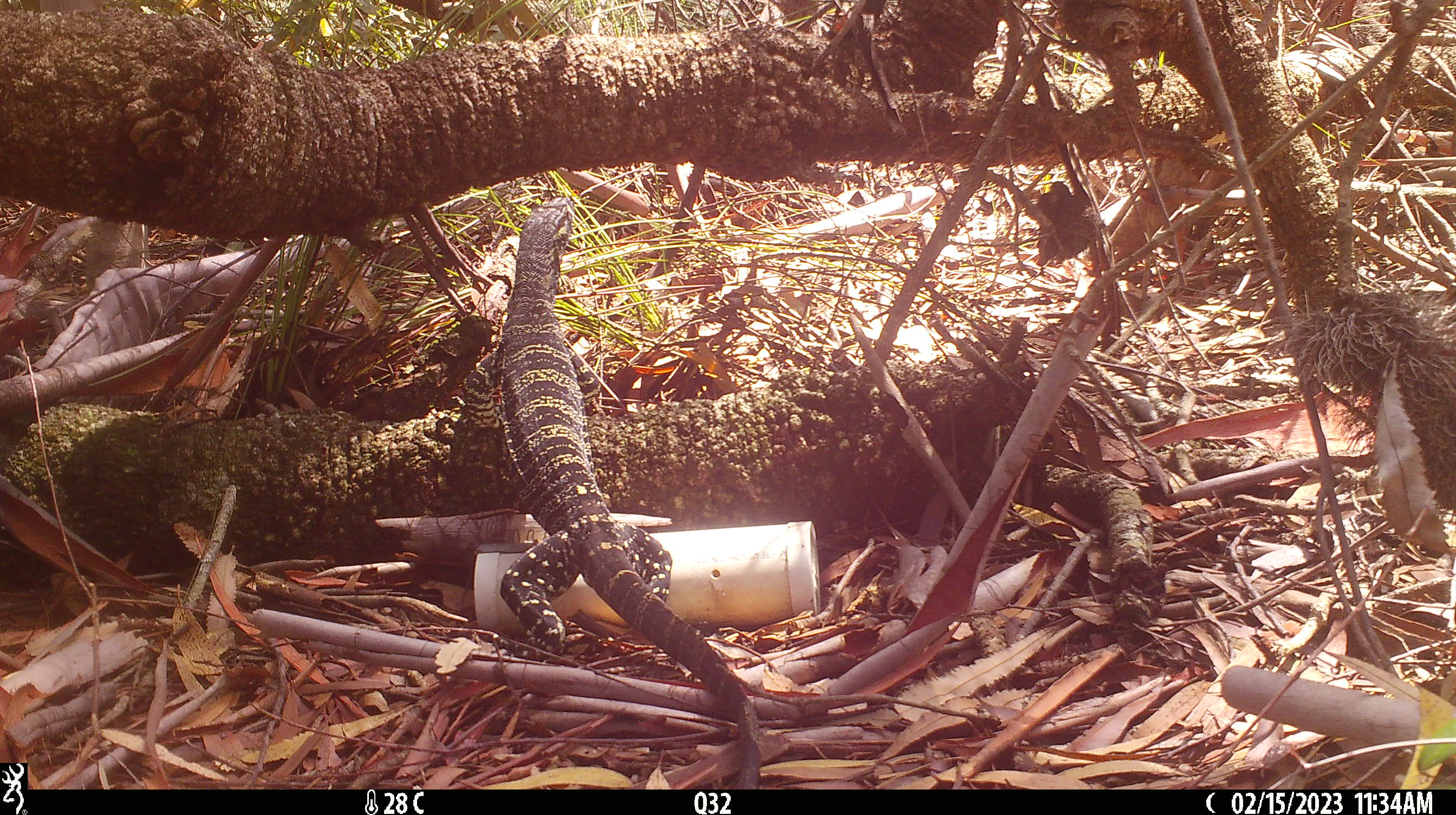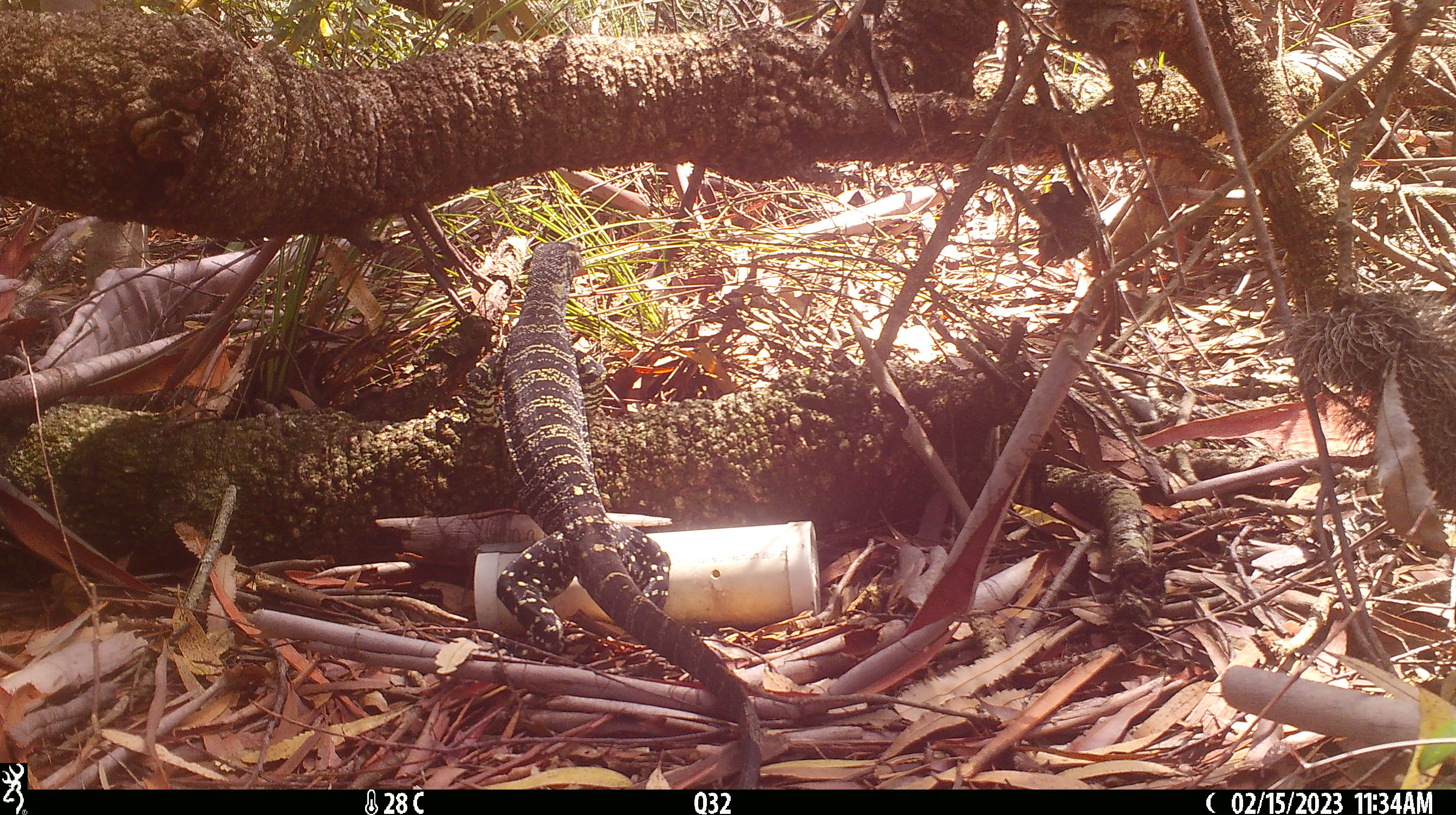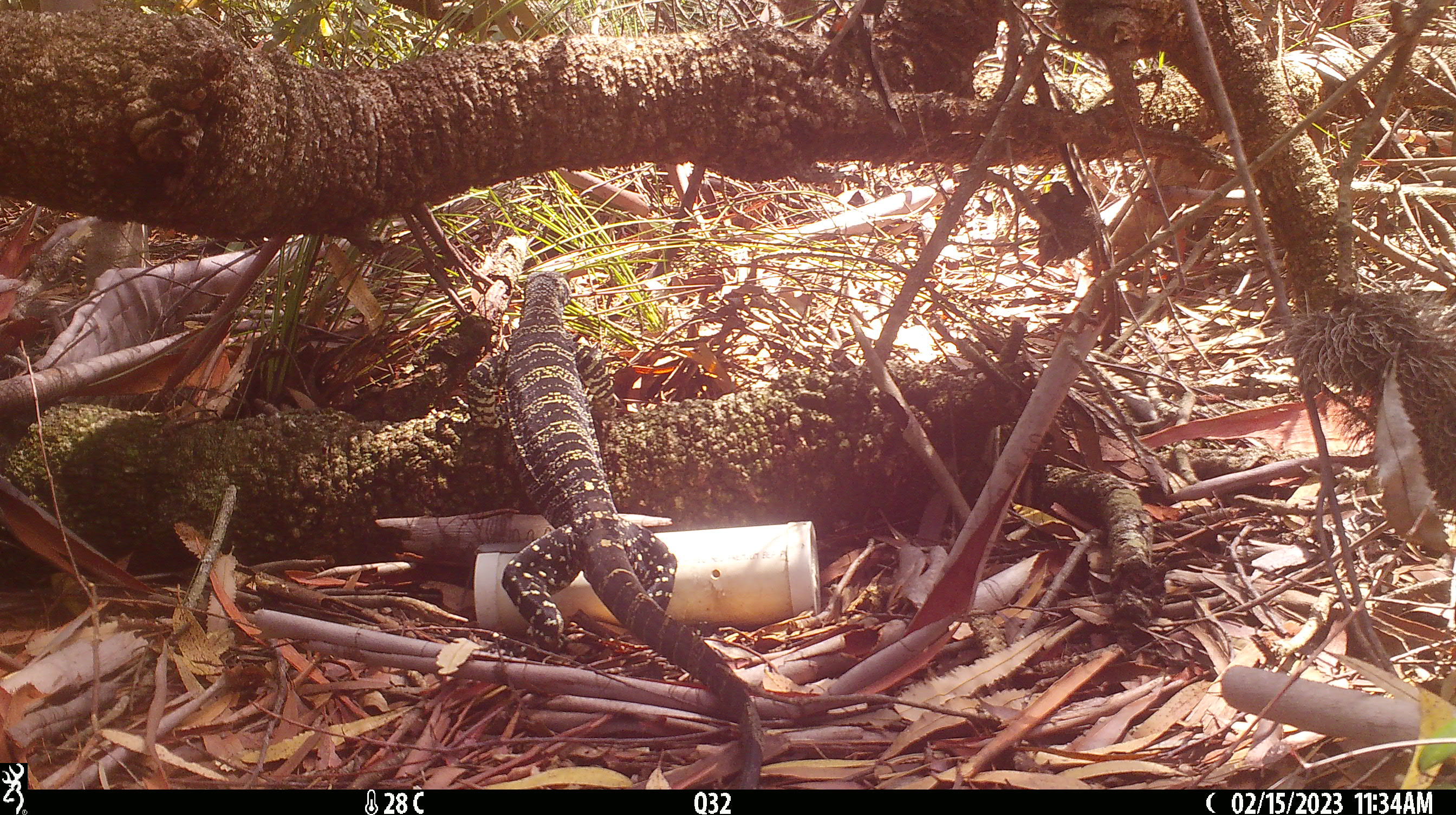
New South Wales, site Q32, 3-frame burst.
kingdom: Animalia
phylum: Chordata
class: Reptilia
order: Squamata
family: Varanidae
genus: Varanus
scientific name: Varanus varius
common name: lace monitor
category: goanna